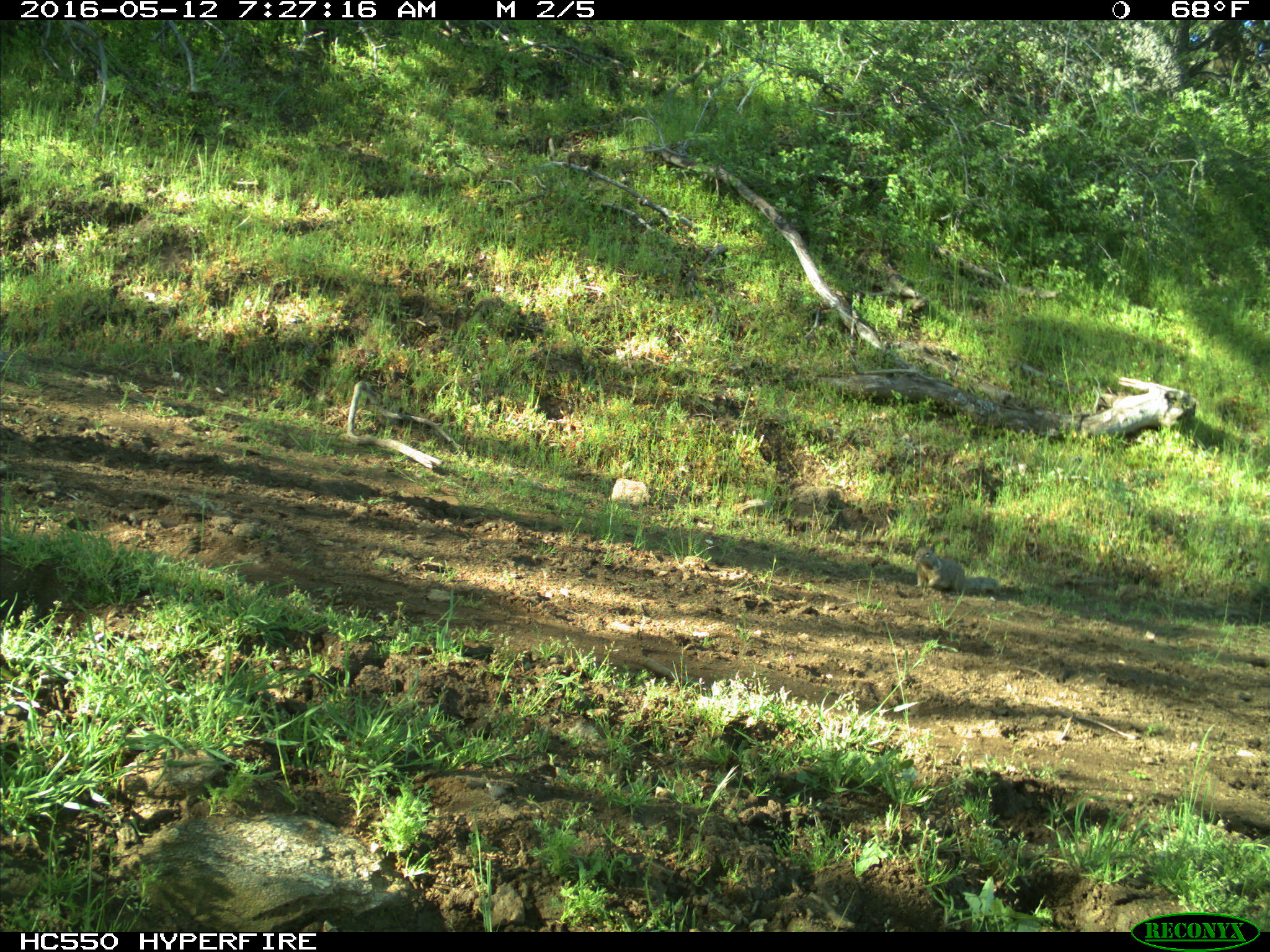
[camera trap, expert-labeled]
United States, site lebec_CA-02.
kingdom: Animalia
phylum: Chordata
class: Mammalia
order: Rodentia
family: Sciuridae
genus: Otospermophilus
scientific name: Otospermophilus beecheyi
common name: california ground squirrel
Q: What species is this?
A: Otospermophilus beecheyi (california ground squirrel).